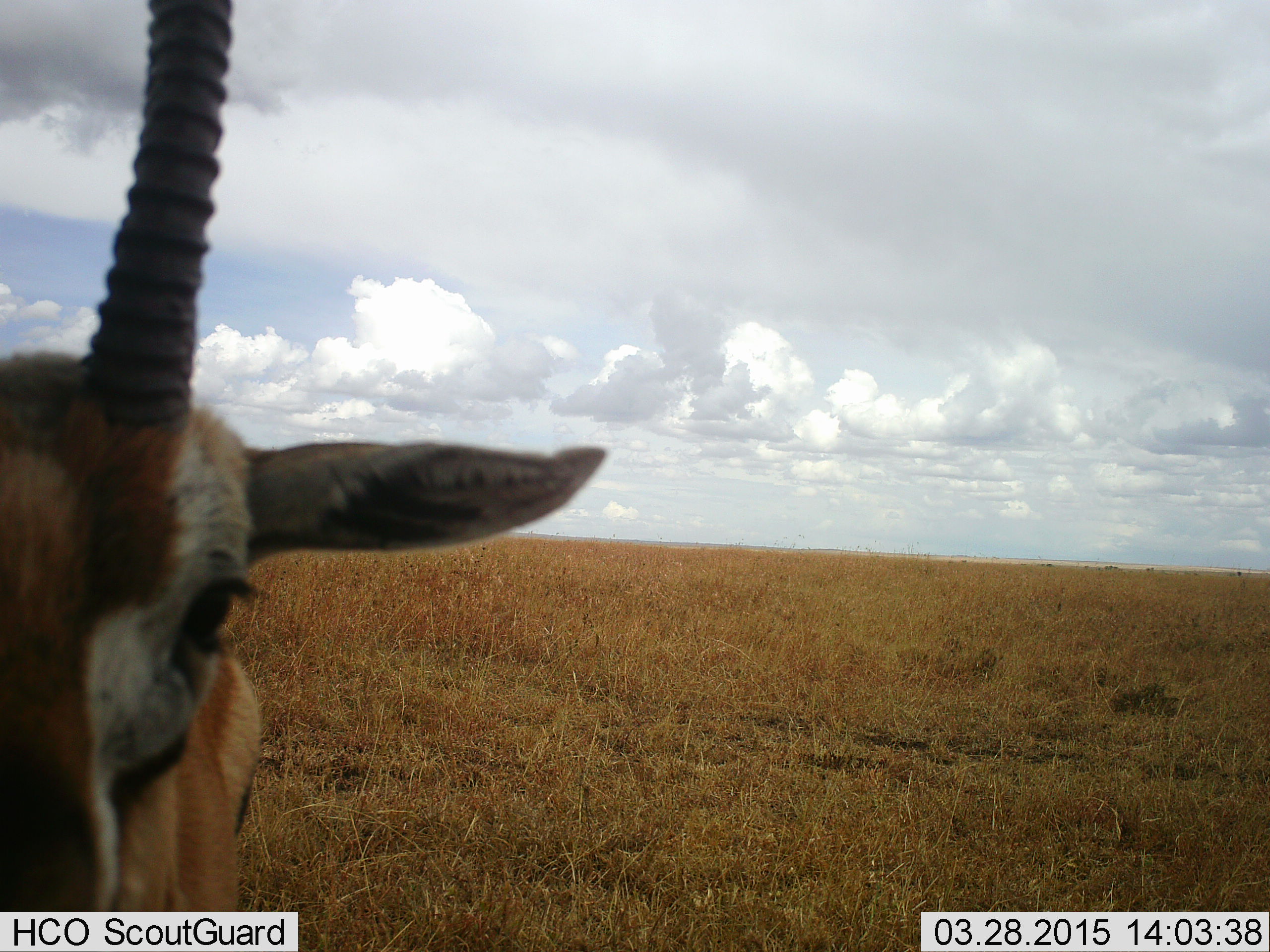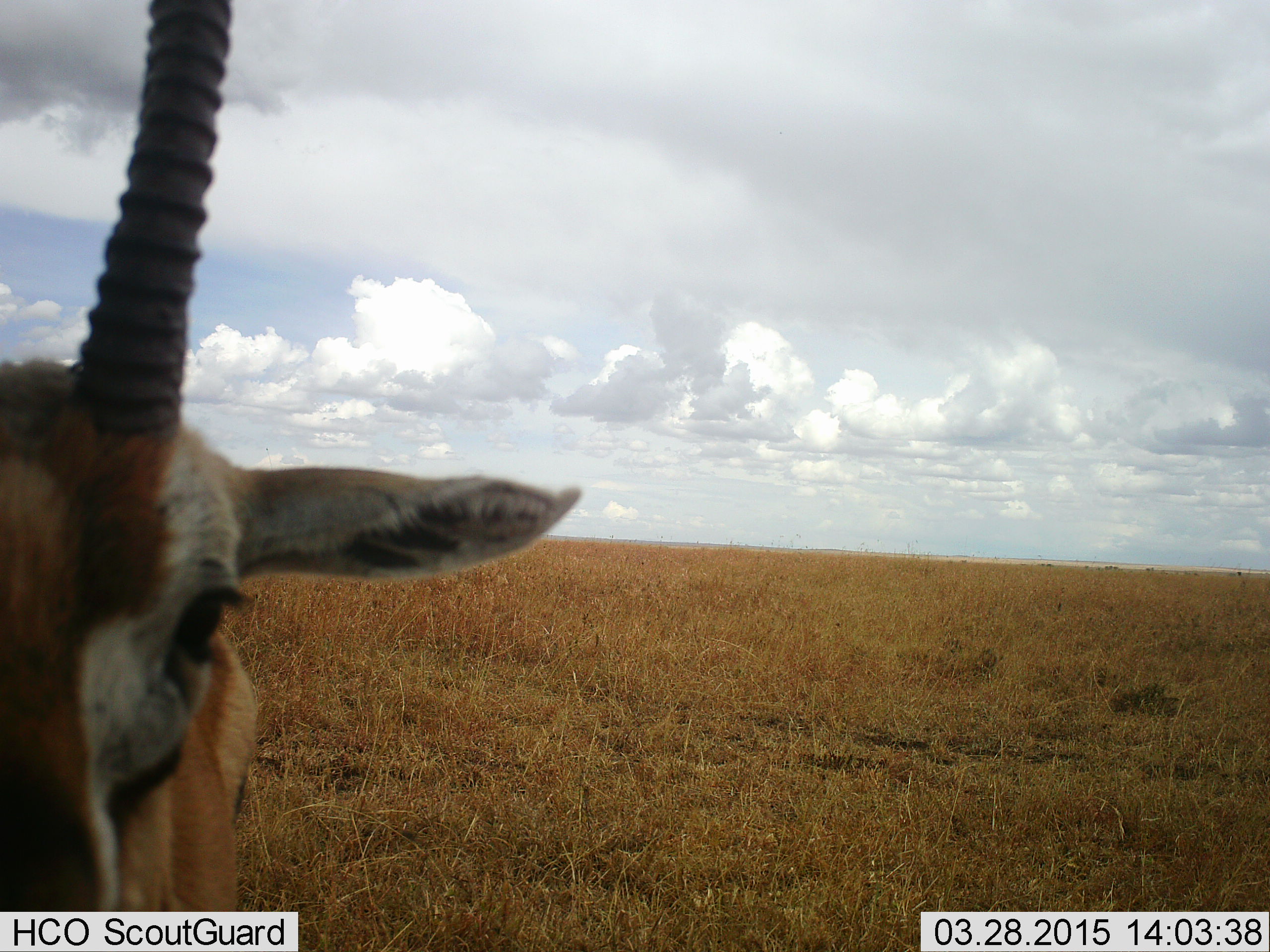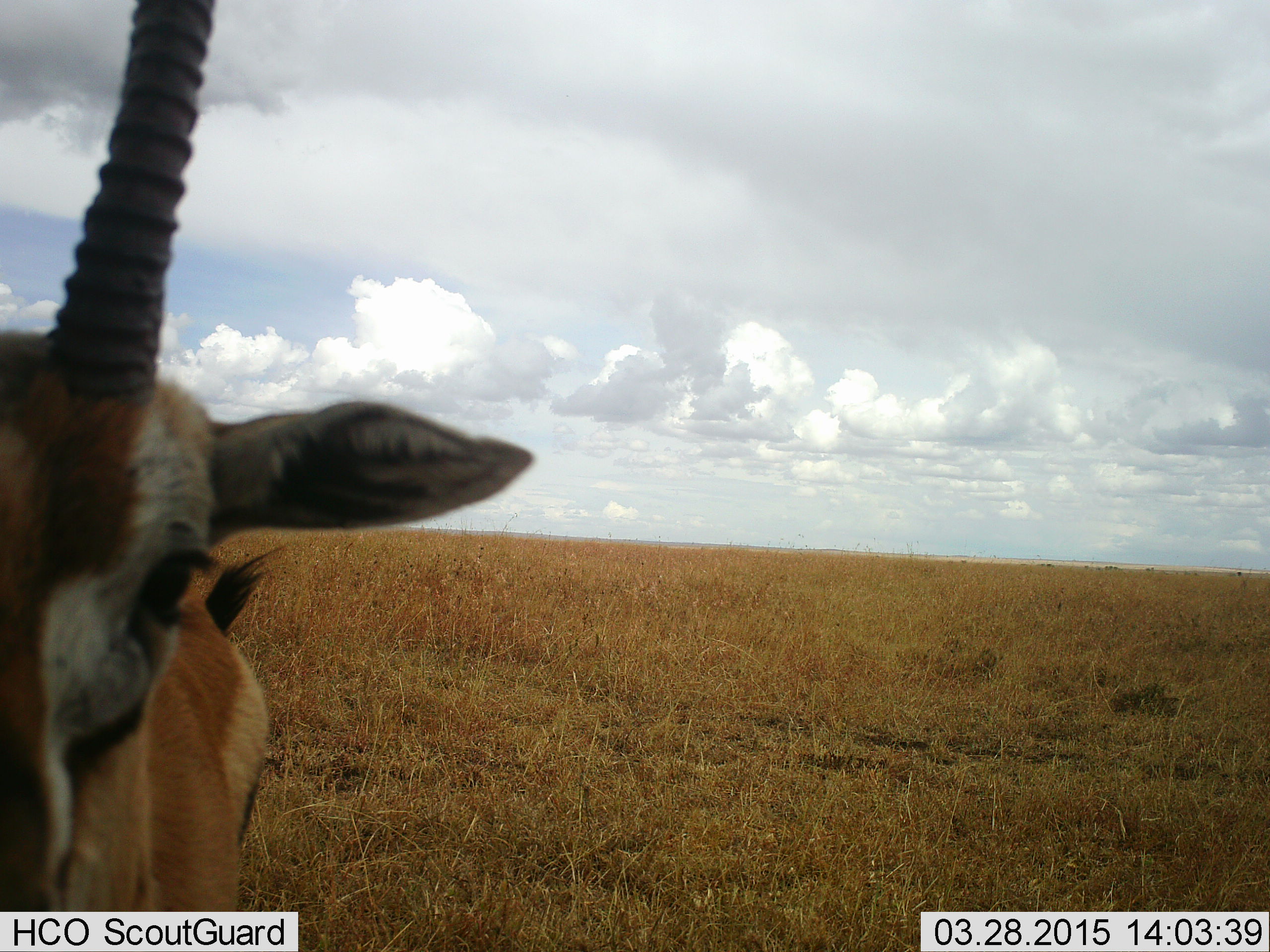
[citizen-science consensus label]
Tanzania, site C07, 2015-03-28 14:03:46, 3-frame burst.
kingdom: Animalia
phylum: Chordata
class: Mammalia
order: Artiodactyla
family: Bovidae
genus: Eudorcas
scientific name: Eudorcas thomsonii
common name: thomson's gazelle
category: gazellethomsons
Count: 1.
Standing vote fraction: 90%.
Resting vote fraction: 0%.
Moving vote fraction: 0%.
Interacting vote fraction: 10%.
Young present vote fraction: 0%.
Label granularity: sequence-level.